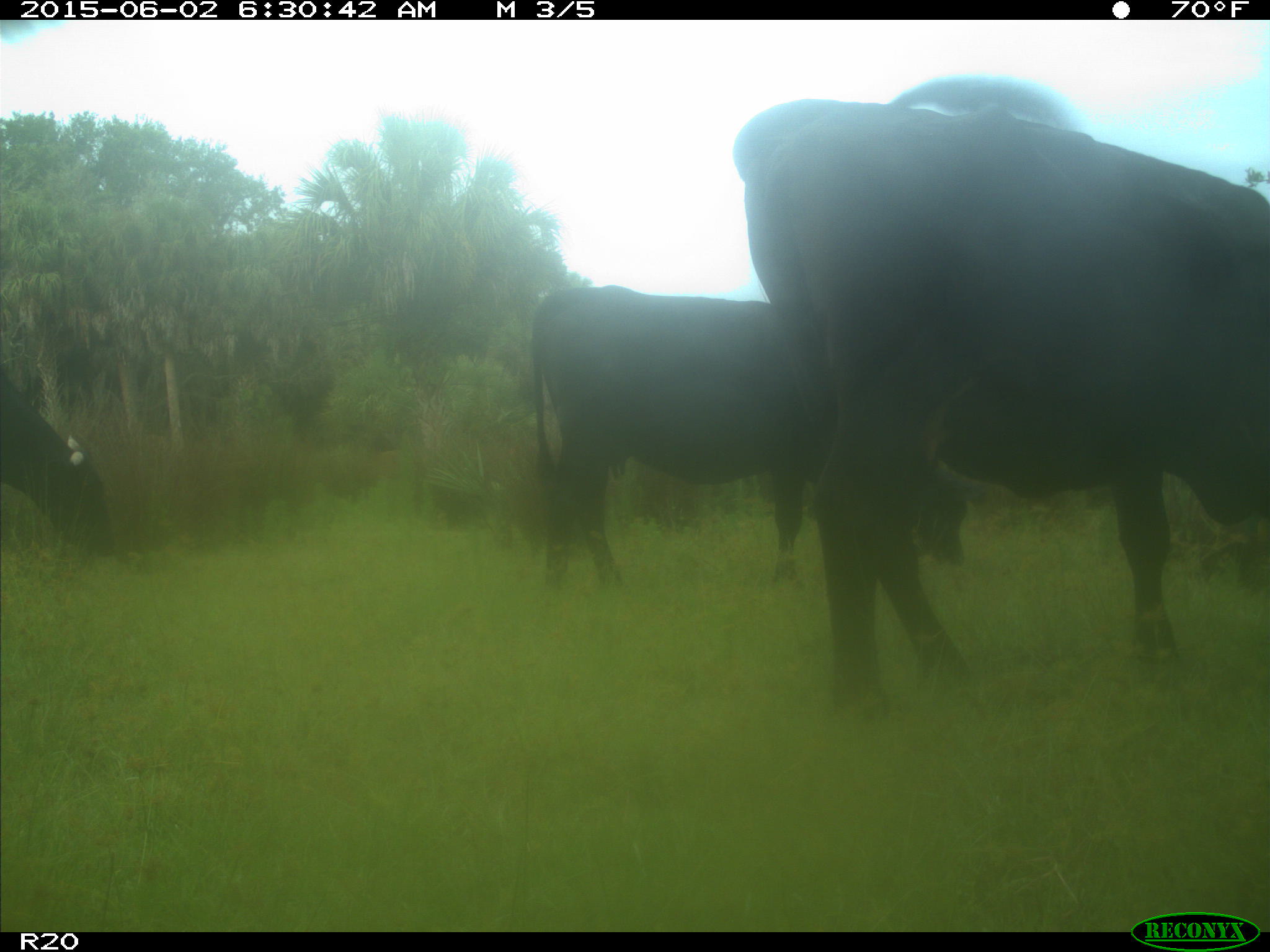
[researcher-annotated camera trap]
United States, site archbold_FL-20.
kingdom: Animalia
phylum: Chordata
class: Mammalia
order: Artiodactyla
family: Bovidae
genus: Bos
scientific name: Bos taurus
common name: domestic cow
Bos taurus (domestic cow).